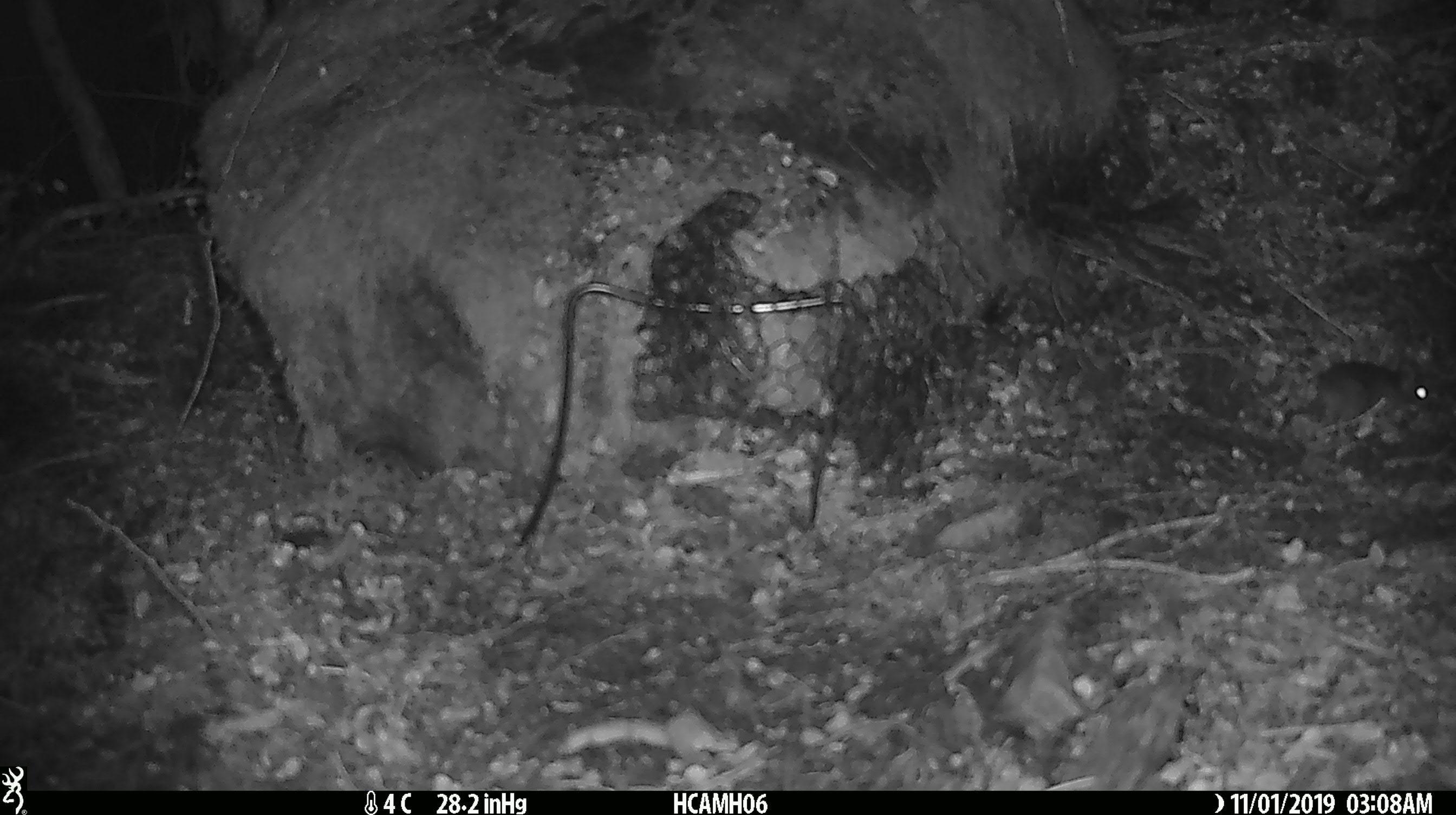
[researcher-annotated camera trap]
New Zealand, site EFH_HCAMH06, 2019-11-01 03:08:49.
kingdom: Animalia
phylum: Chordata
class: Mammalia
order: Rodentia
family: Muridae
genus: Mus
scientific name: Mus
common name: mouse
Mouse (Mus).